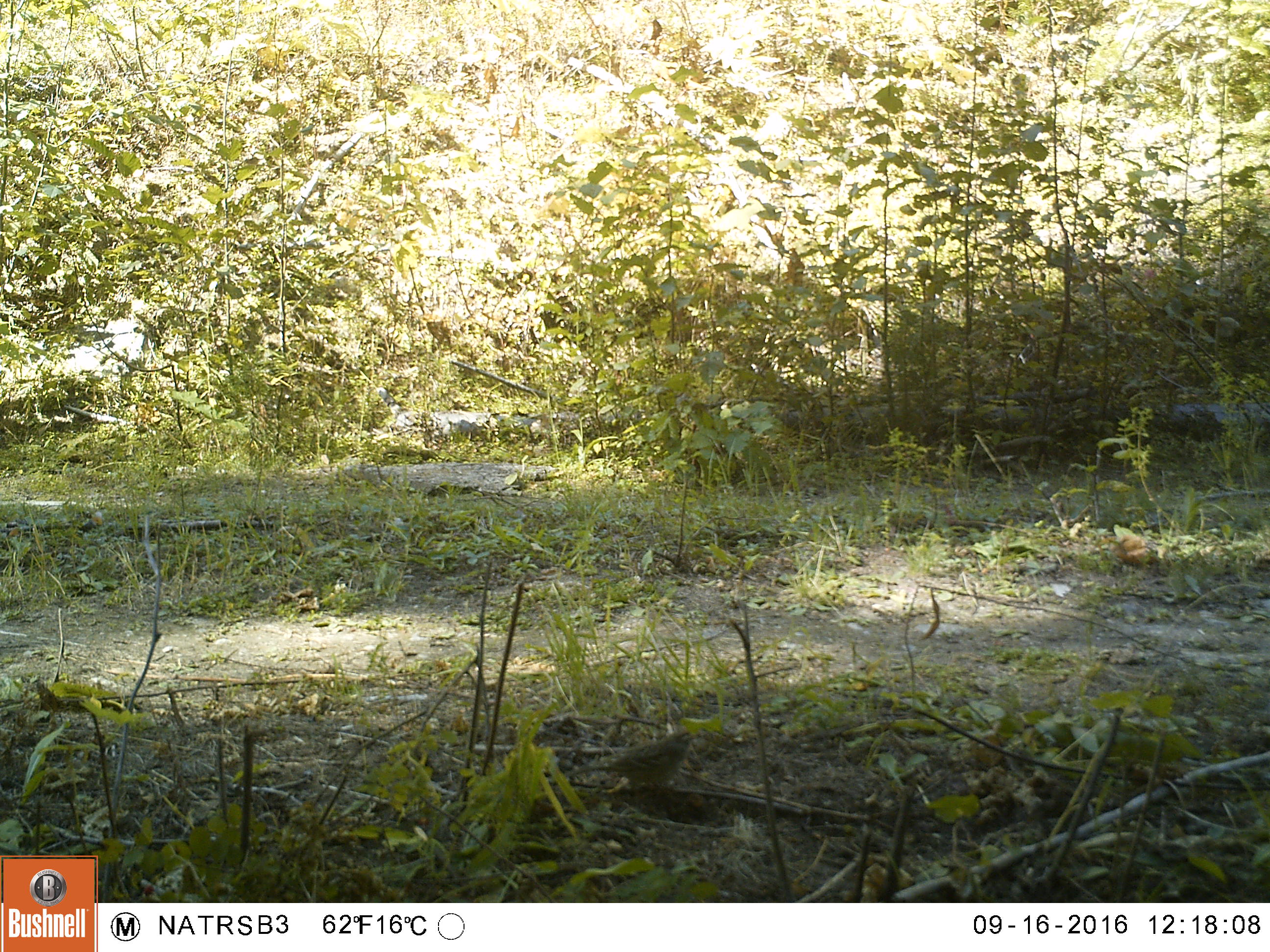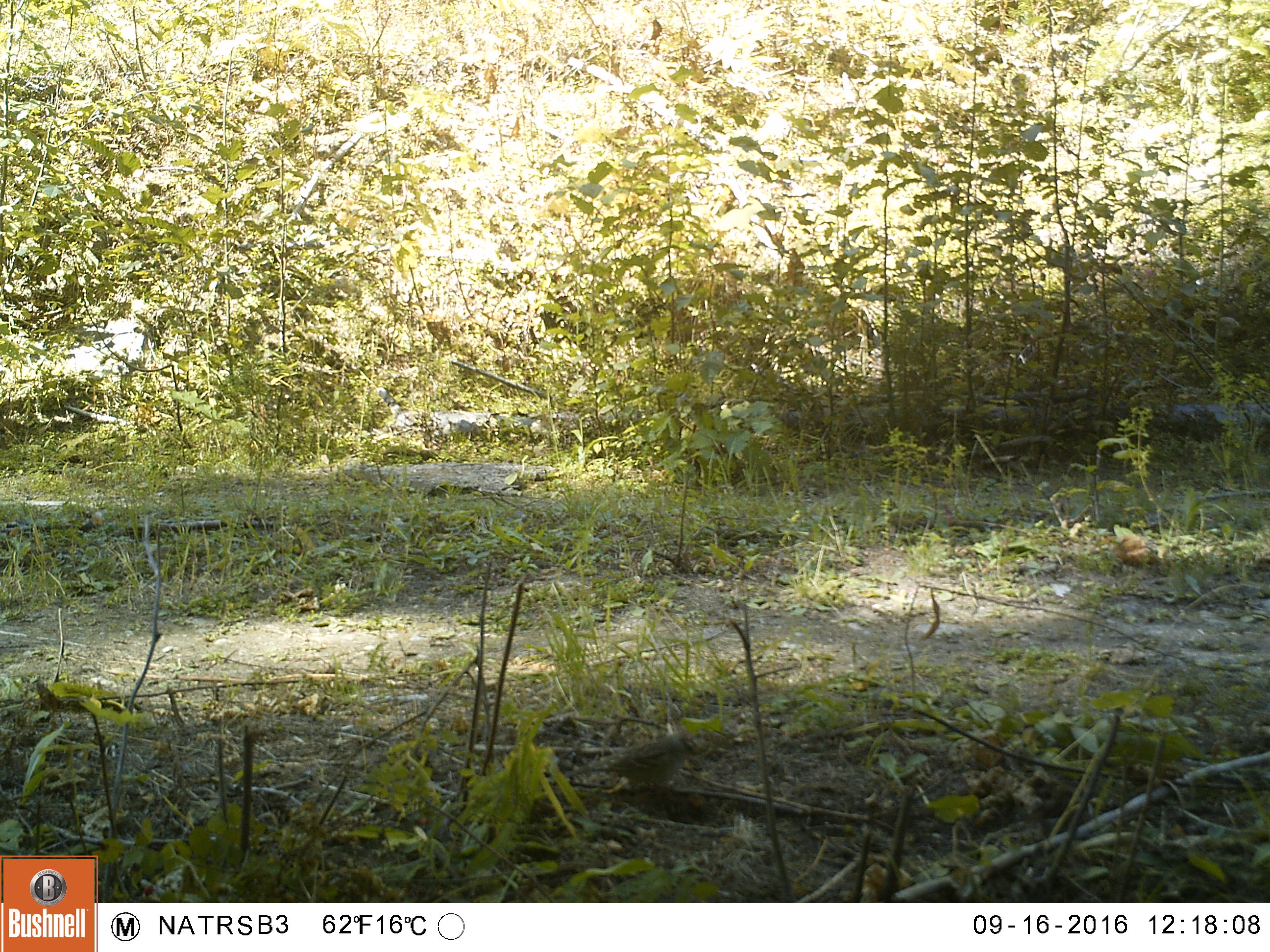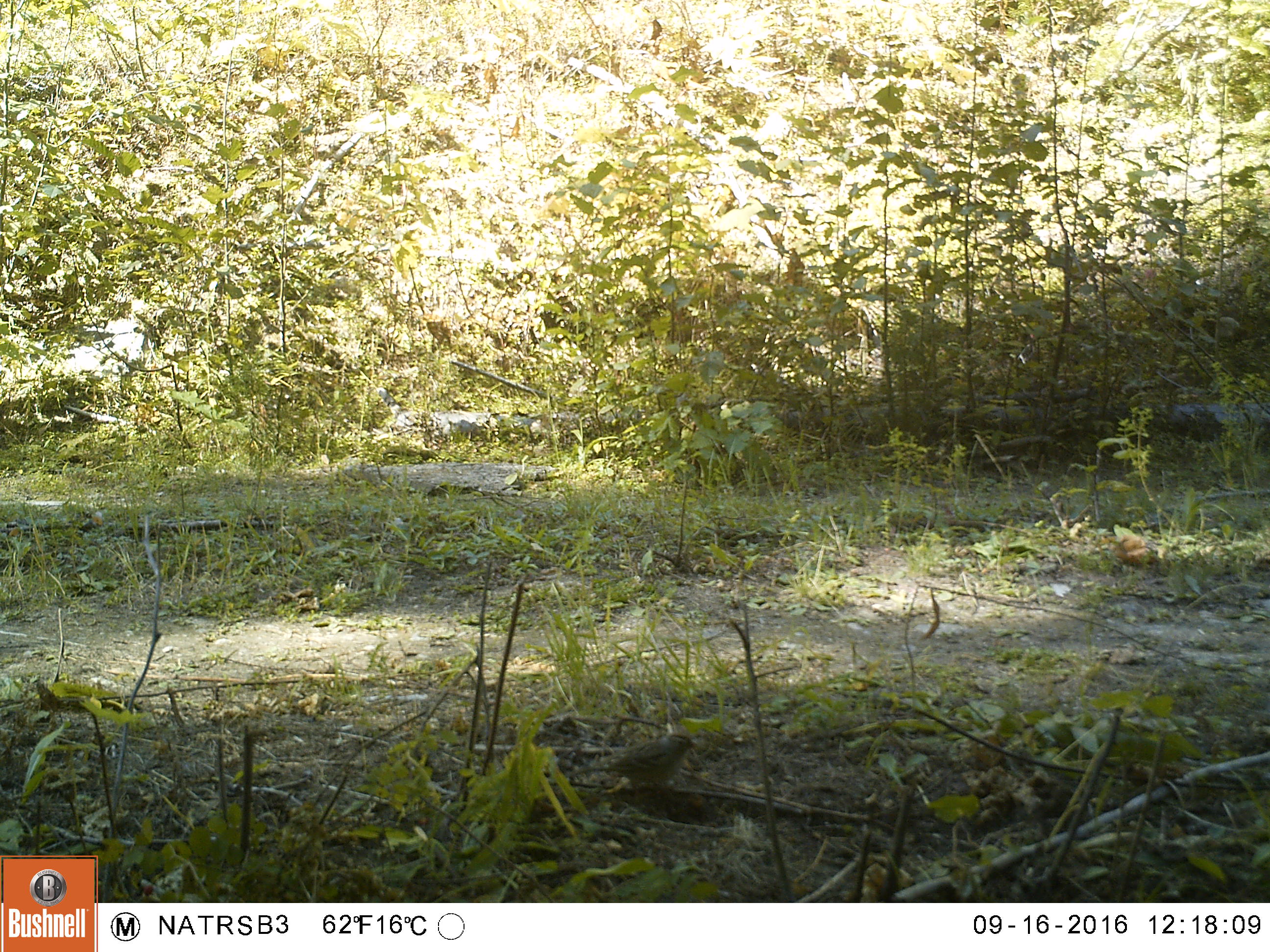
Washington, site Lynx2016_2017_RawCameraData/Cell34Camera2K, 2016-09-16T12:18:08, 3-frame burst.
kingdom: Animalia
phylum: Chordata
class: Aves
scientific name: Aves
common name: birds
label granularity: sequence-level